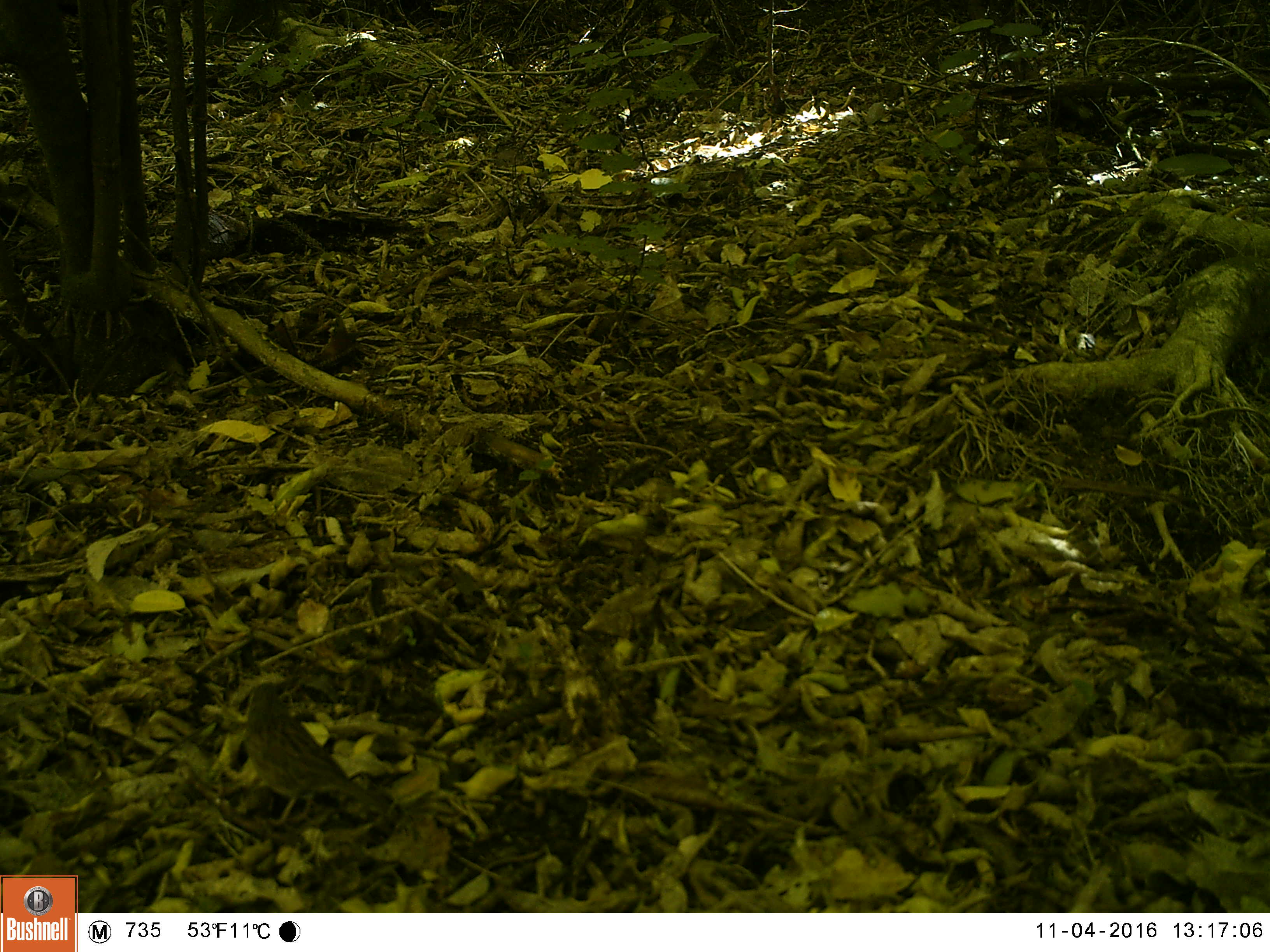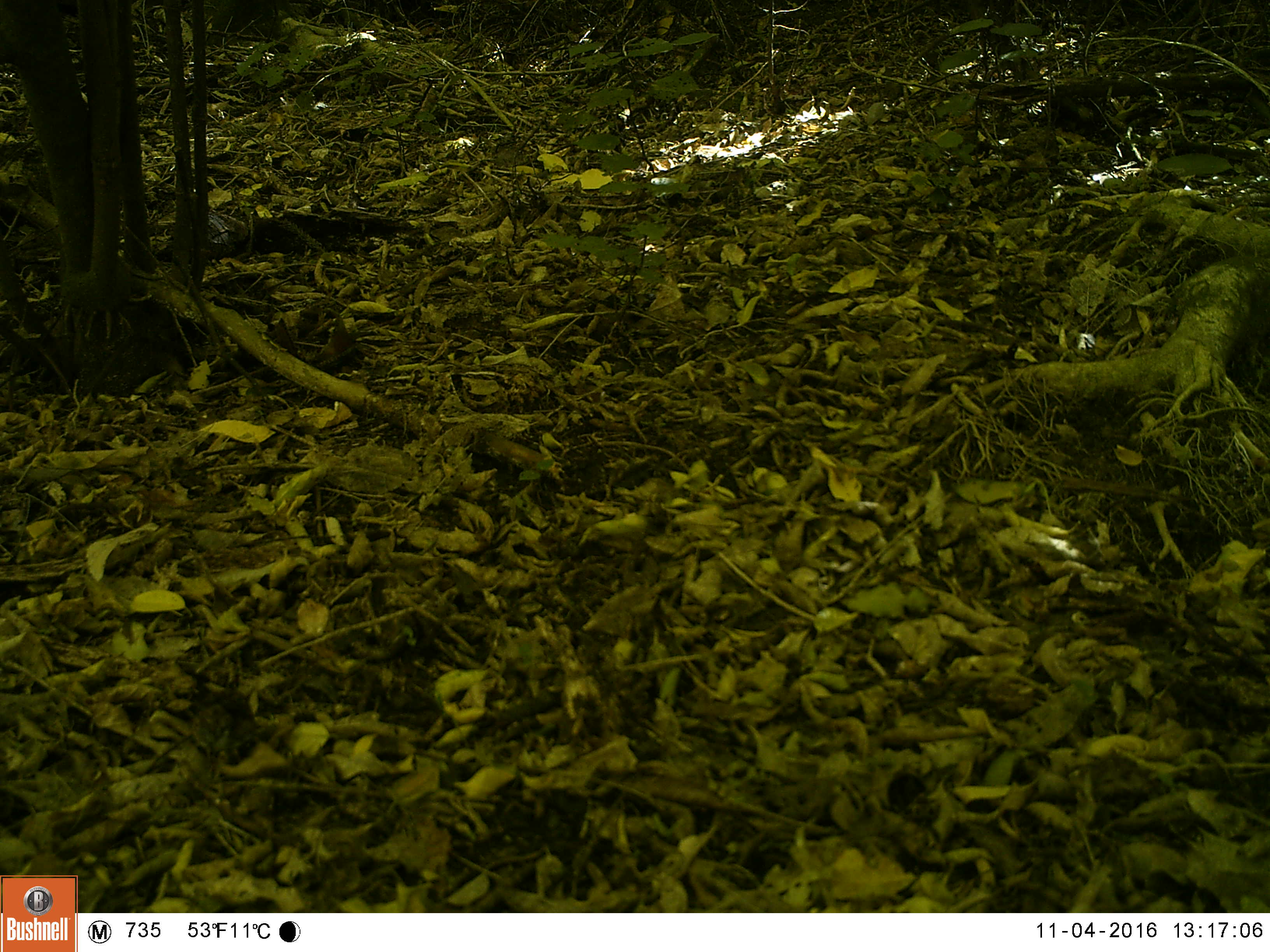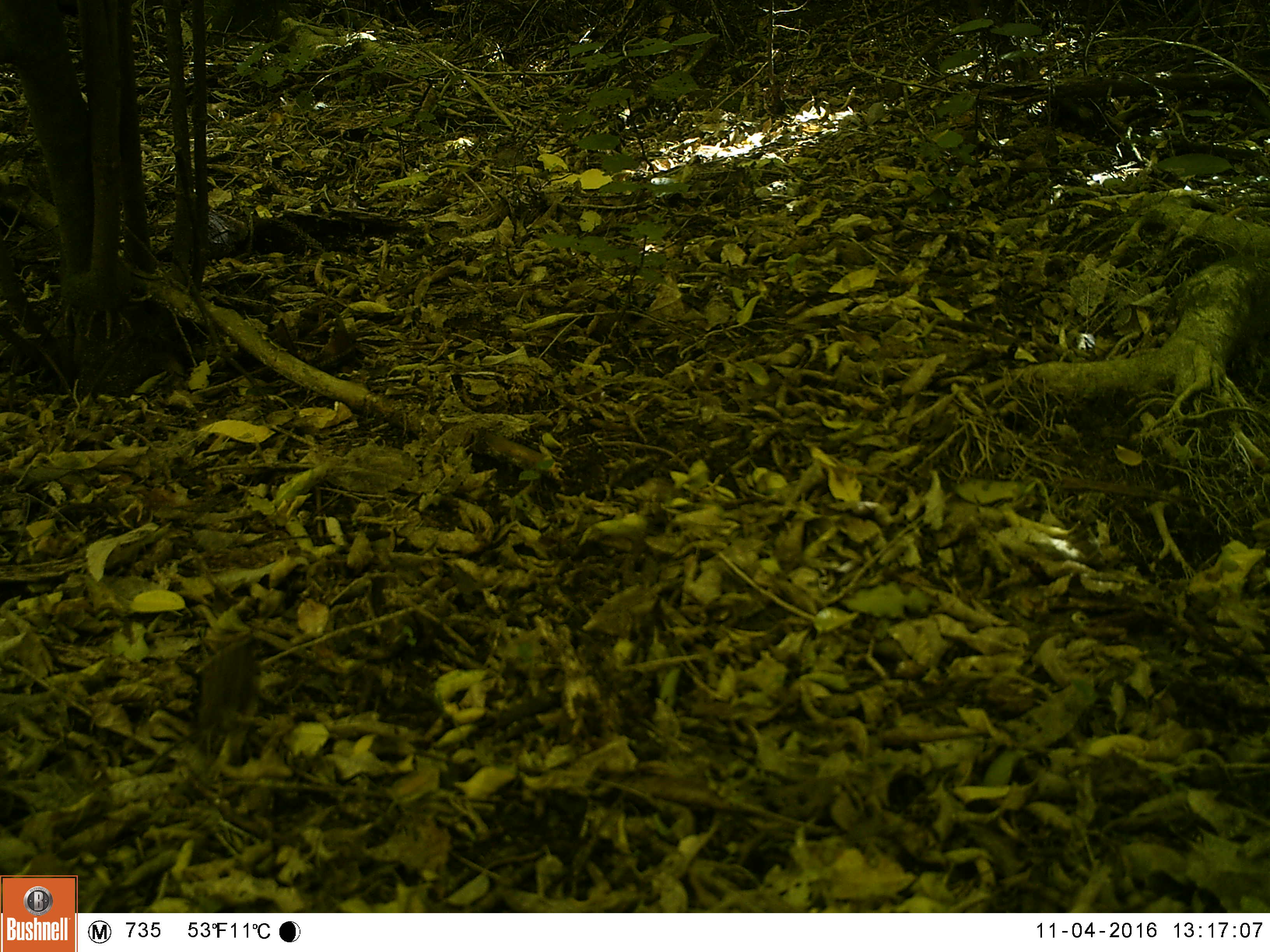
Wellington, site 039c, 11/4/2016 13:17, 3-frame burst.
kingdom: Animalia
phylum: Chordata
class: Aves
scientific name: Aves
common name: bird